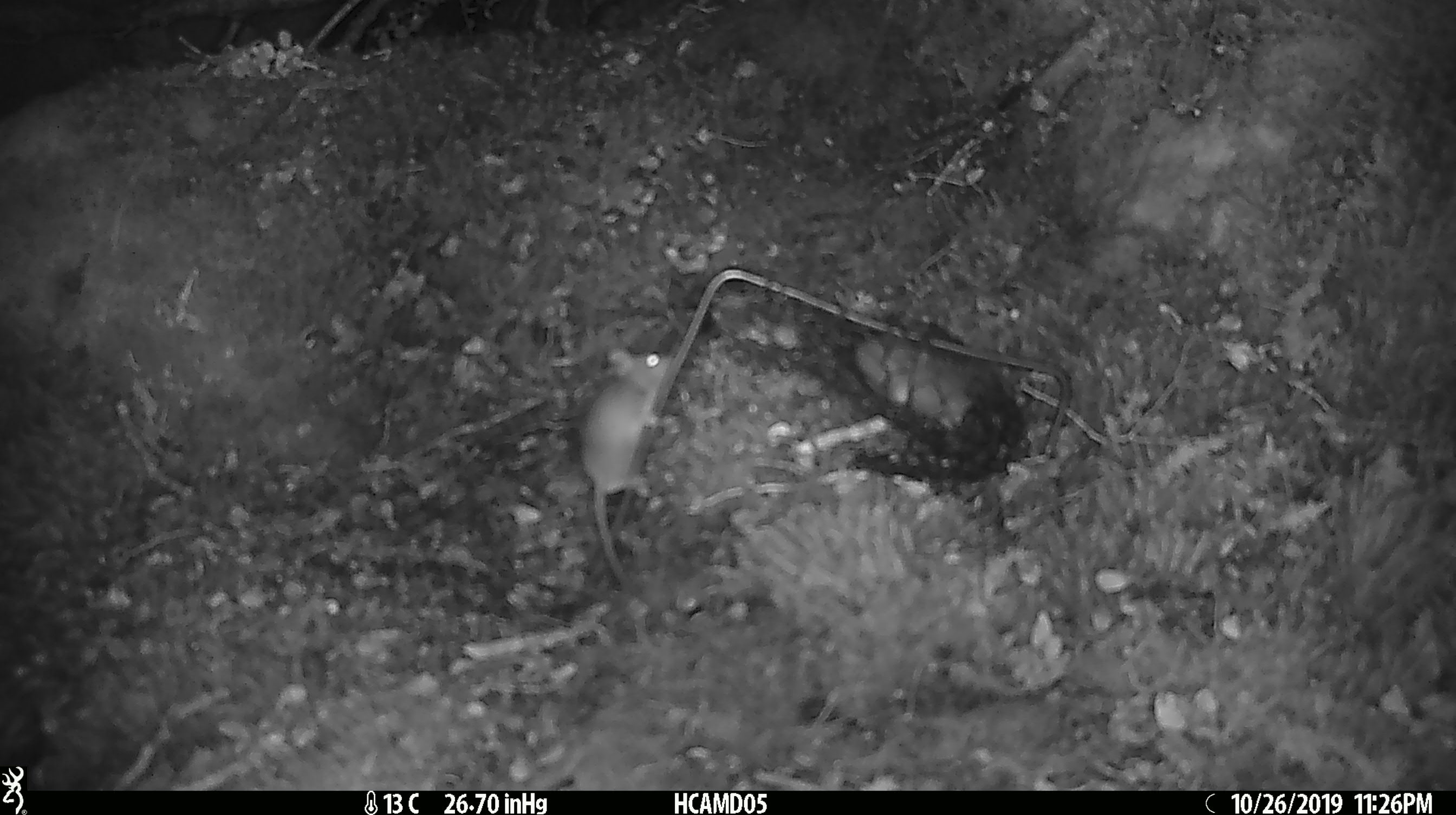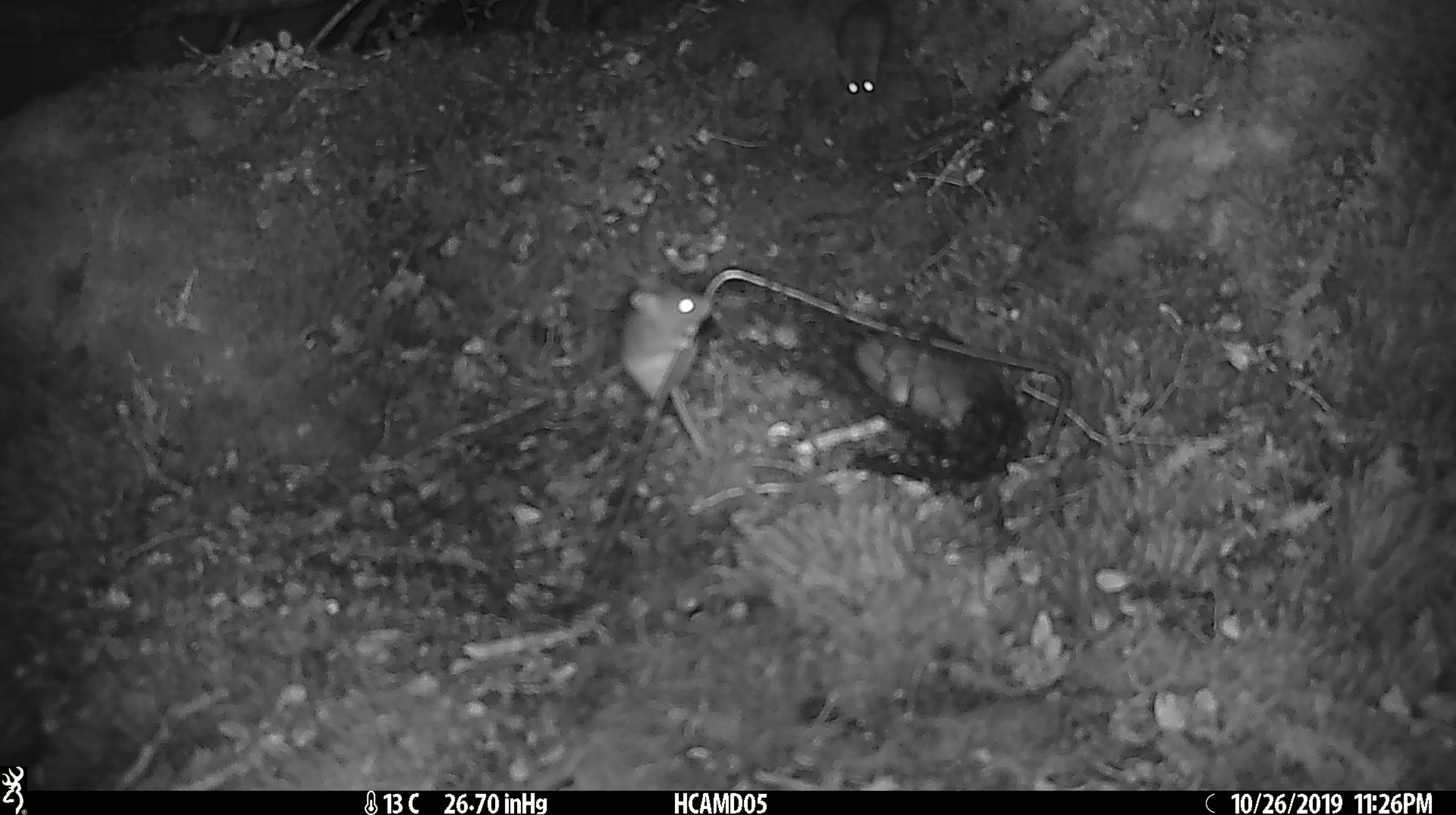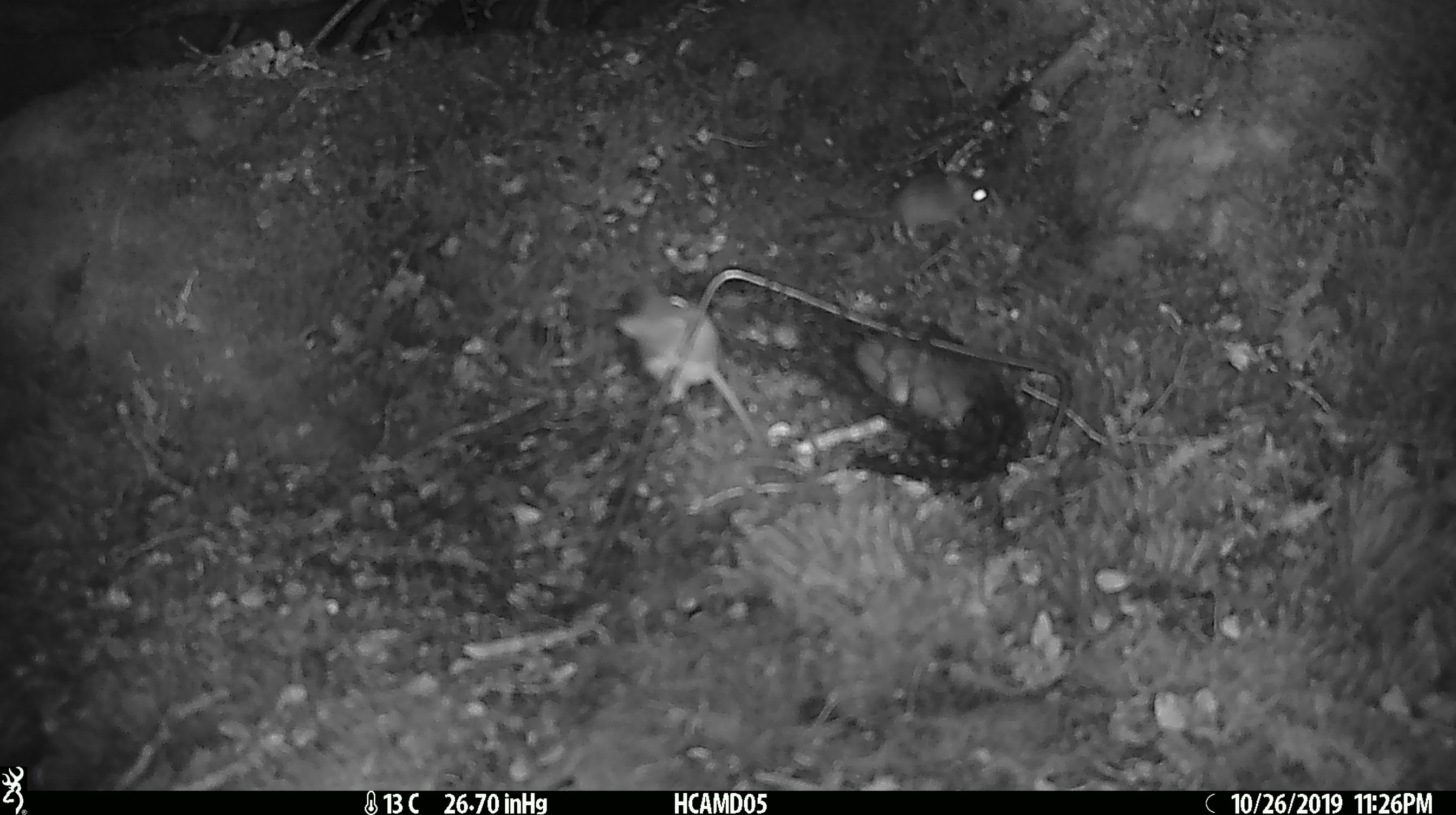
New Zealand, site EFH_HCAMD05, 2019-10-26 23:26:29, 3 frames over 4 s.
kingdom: Animalia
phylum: Chordata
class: Mammalia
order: Rodentia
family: Muridae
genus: Mus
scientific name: Mus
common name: mouse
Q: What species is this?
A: Mouse (Mus).